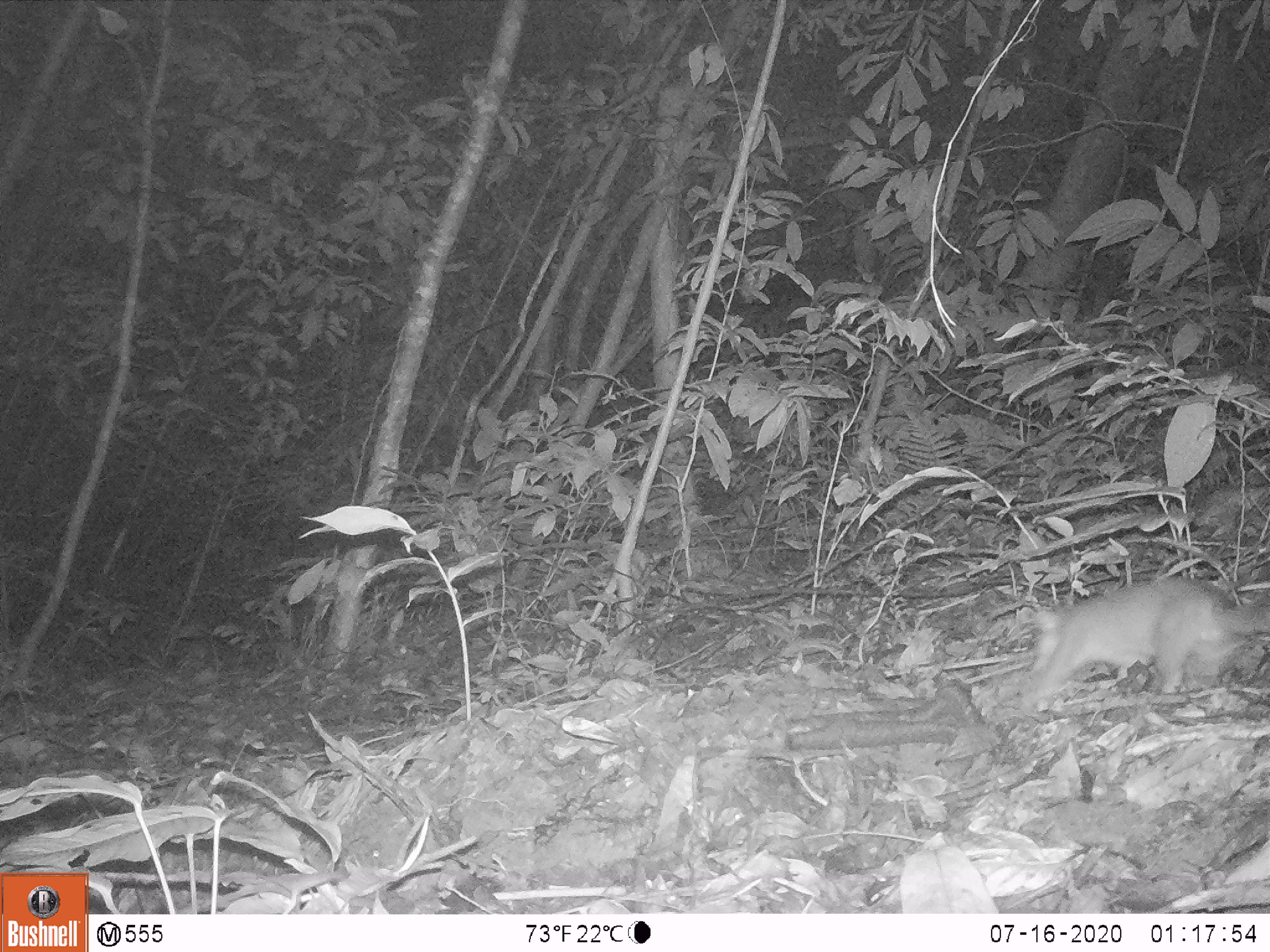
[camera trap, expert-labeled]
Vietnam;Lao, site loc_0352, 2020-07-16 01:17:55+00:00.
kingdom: Animalia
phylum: Chordata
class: Mammalia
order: Carnivora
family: Mustelidae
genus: Melogale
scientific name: Melogale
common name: ferret badger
Ferret badger (Melogale). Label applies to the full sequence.